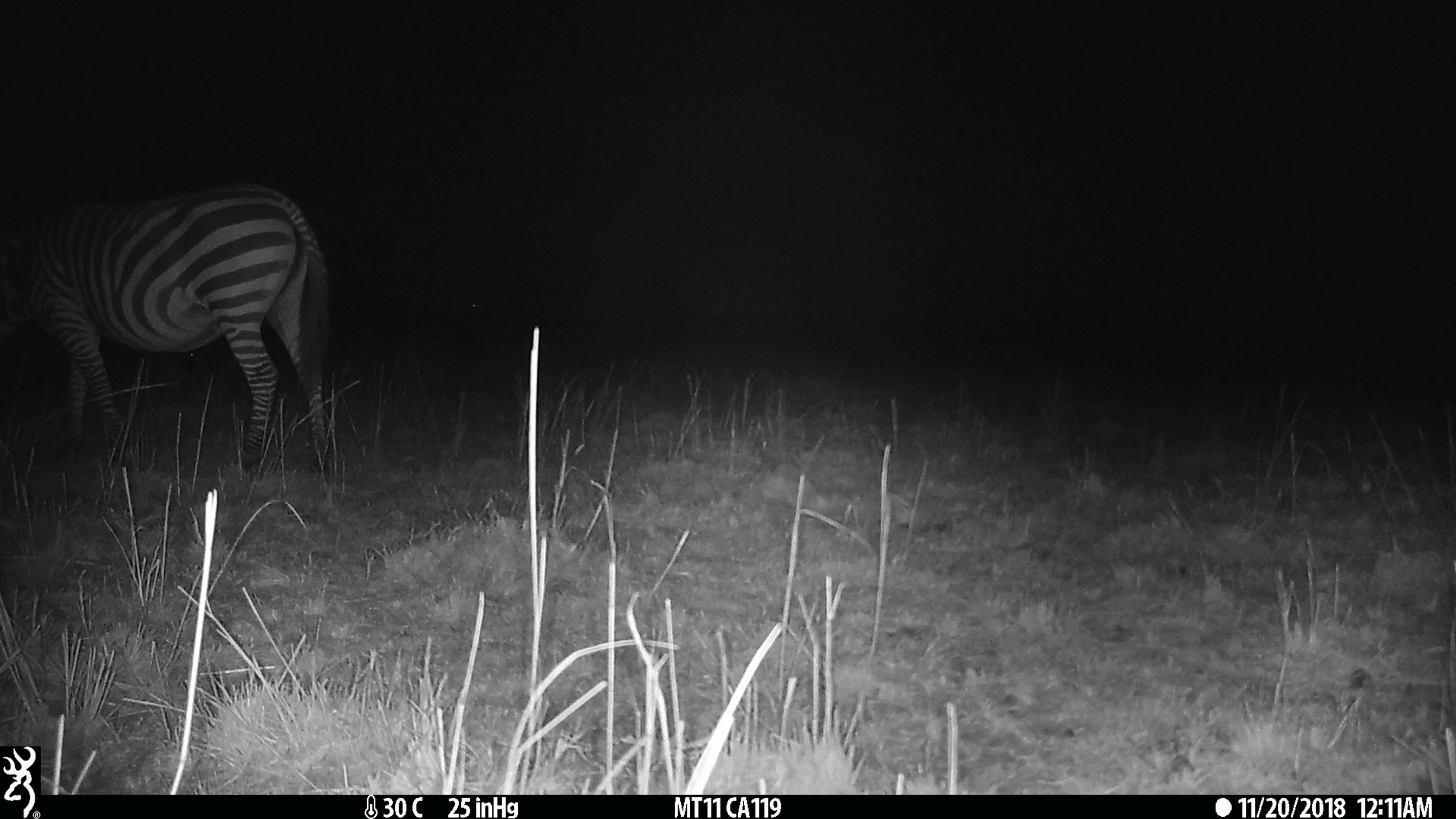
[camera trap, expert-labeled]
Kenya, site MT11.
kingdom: Animalia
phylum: Chordata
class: Mammalia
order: Perissodactyla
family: Equidae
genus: Equus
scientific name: Equus quagga burchellii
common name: burchell's zebra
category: zebra